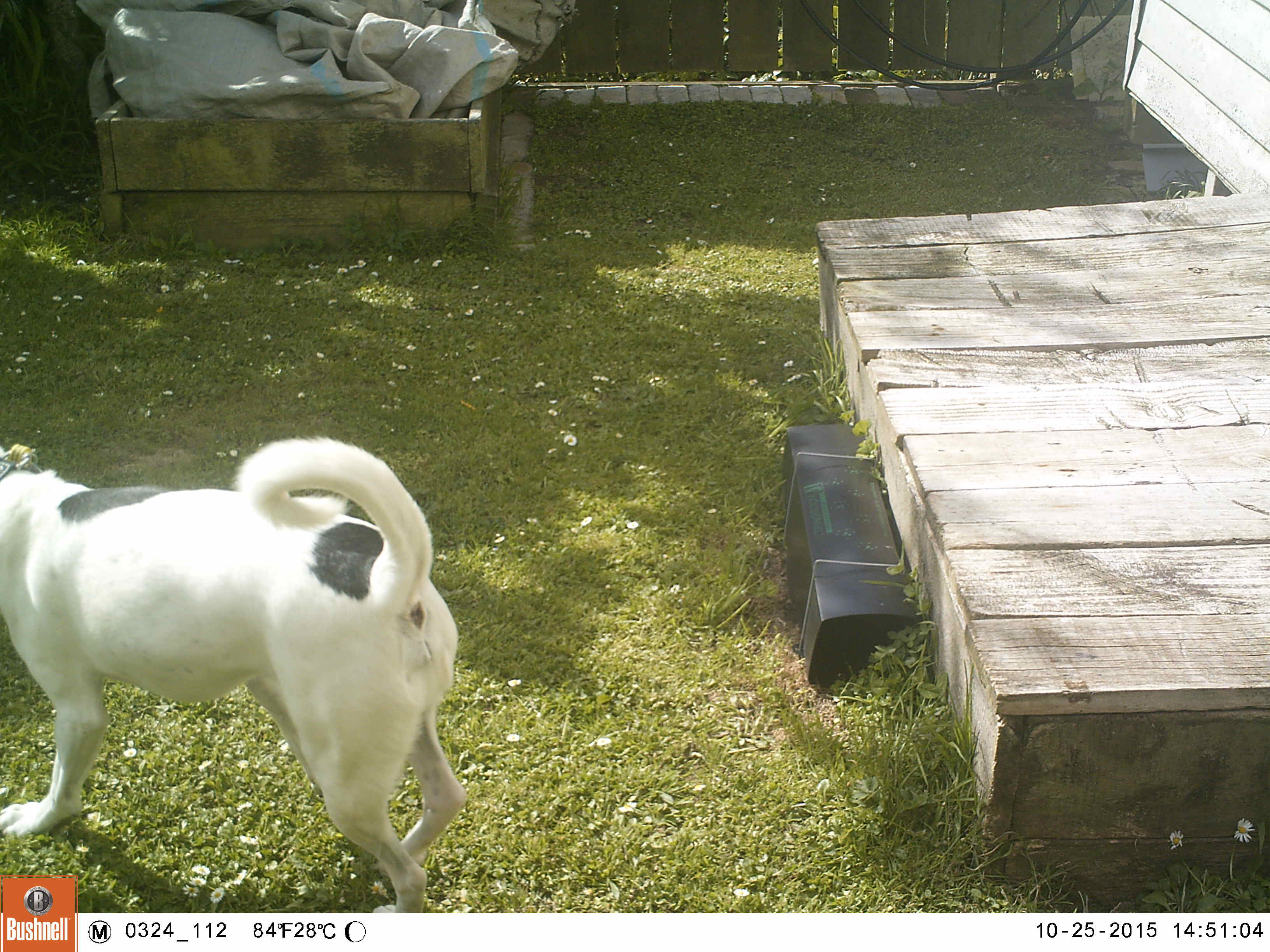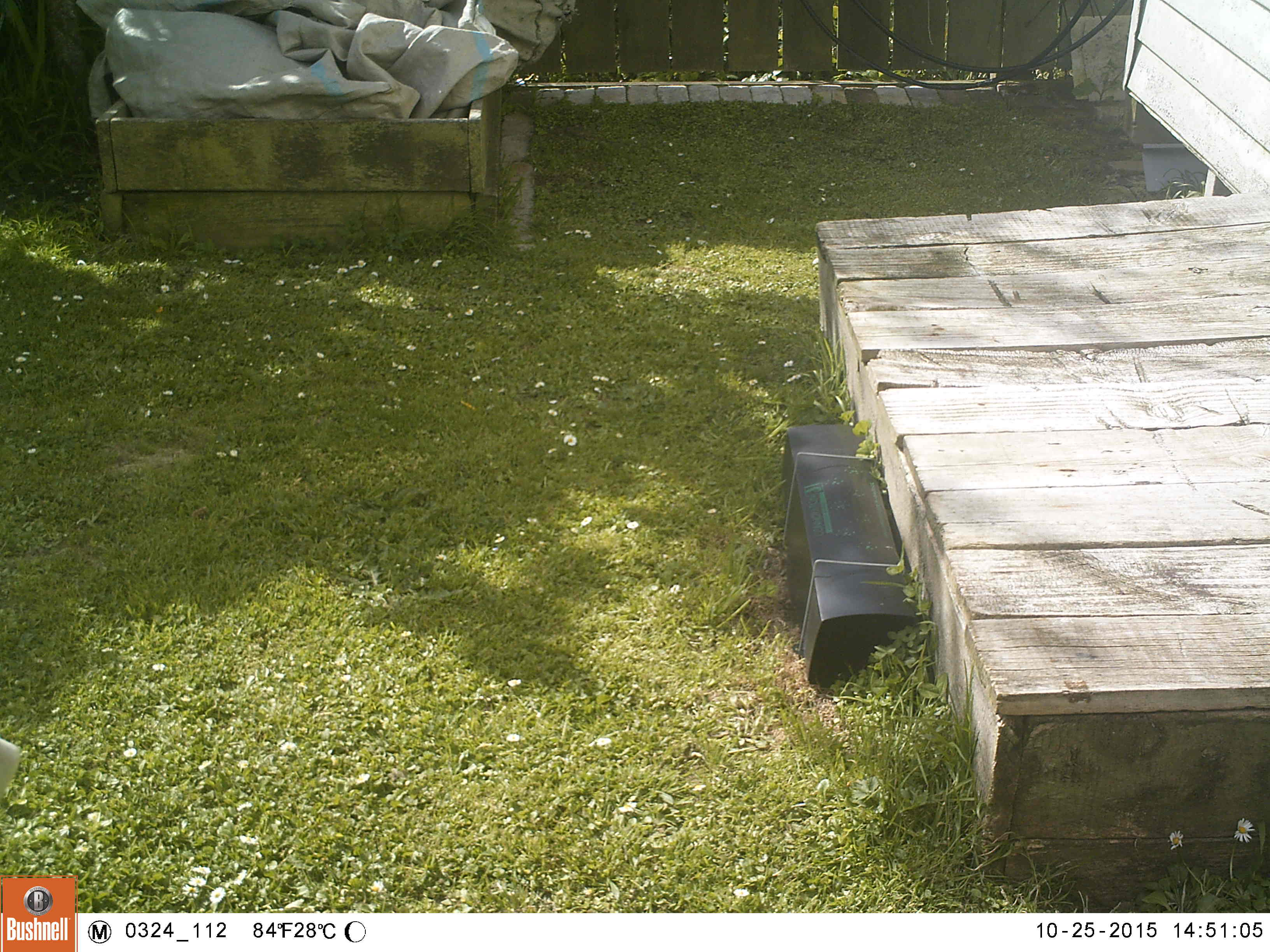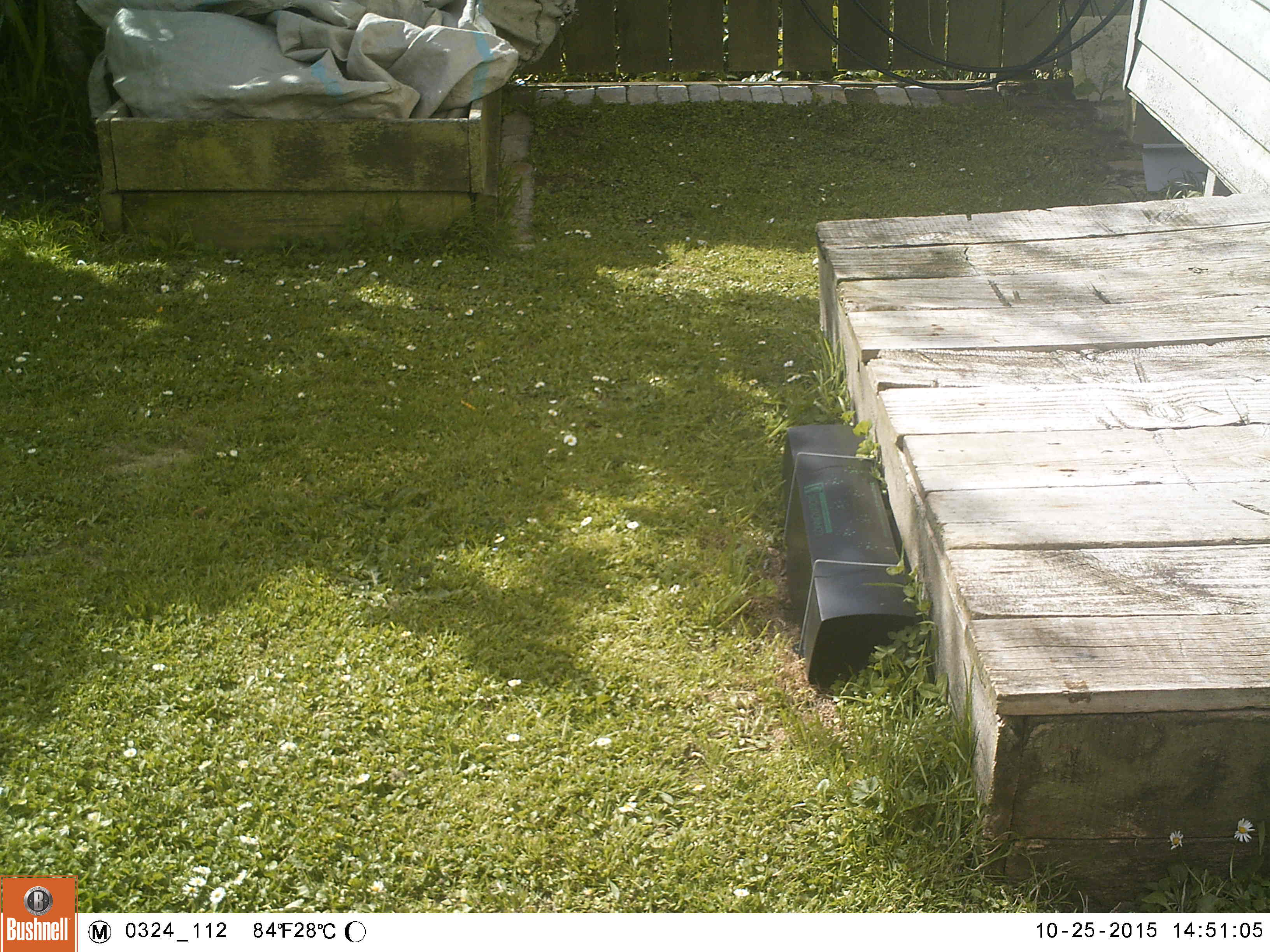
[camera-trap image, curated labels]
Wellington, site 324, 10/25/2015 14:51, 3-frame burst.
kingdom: Animalia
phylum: Chordata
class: Mammalia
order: Carnivora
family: Canidae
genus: Canis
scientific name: Canis familiaris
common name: dog